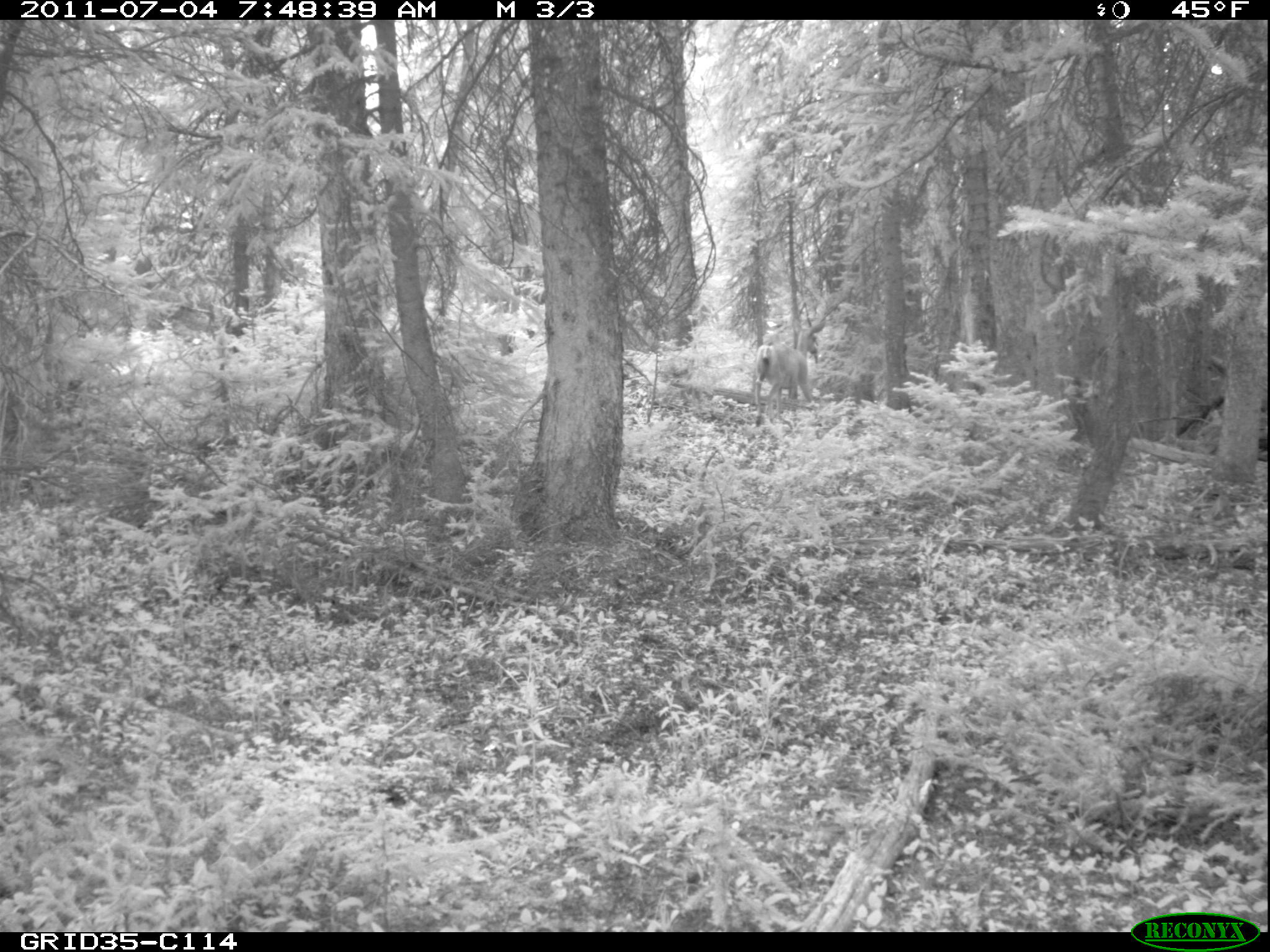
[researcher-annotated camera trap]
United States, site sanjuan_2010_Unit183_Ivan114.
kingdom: Animalia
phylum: Chordata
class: Mammalia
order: Artiodactyla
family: Cervidae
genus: Odocoileus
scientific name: Odocoileus hemionus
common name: mule deer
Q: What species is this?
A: Odocoileus hemionus (mule deer).